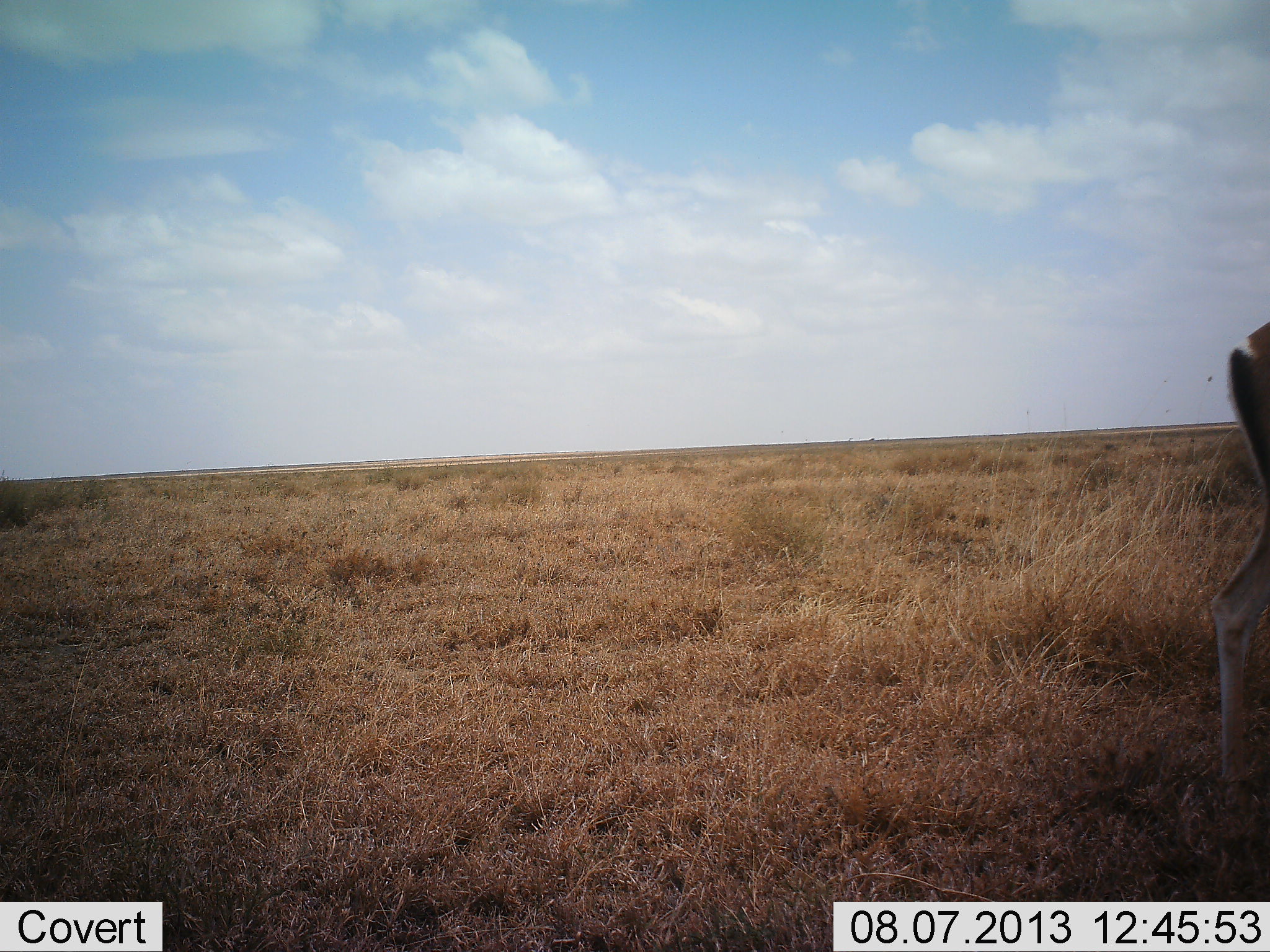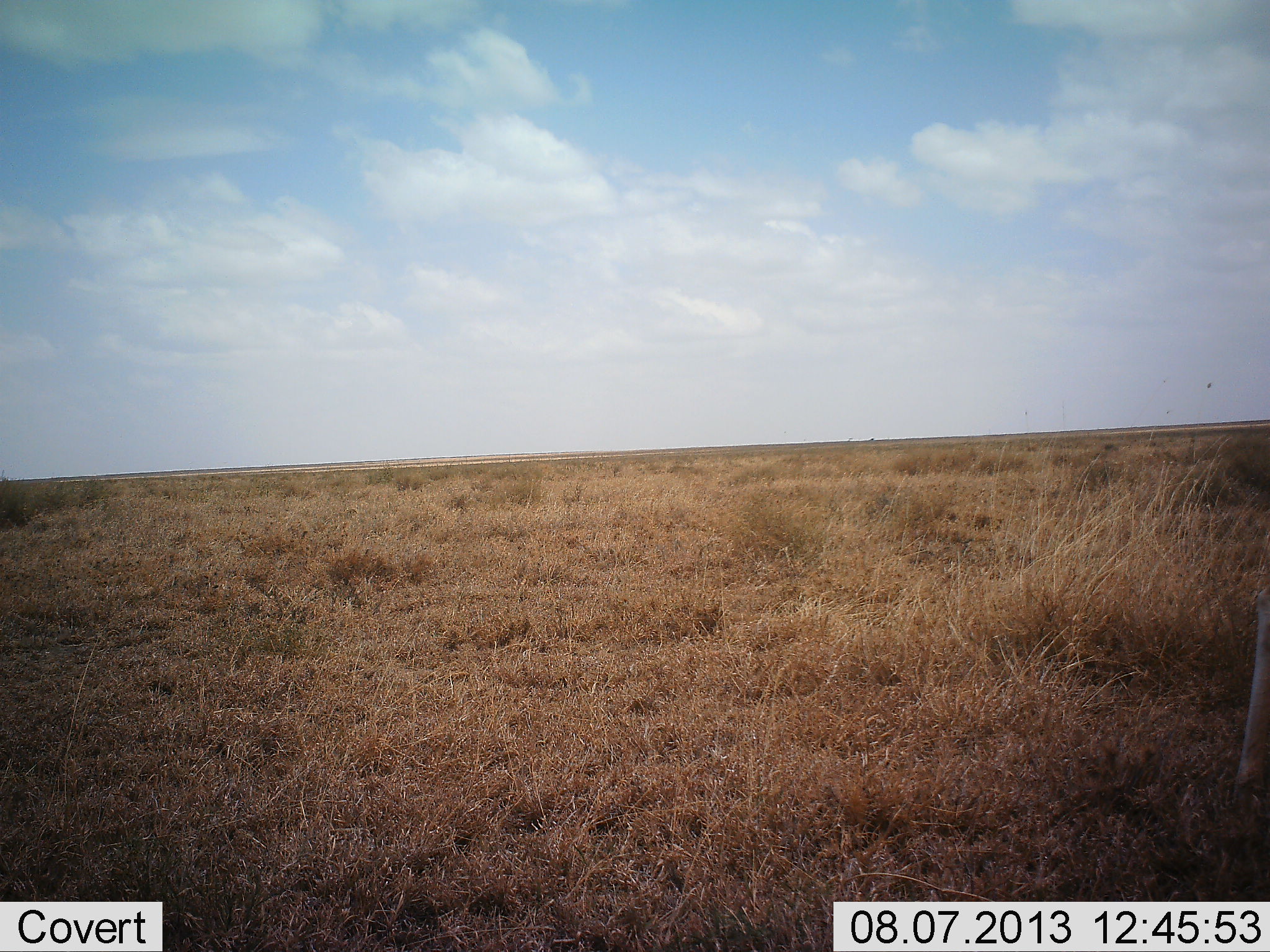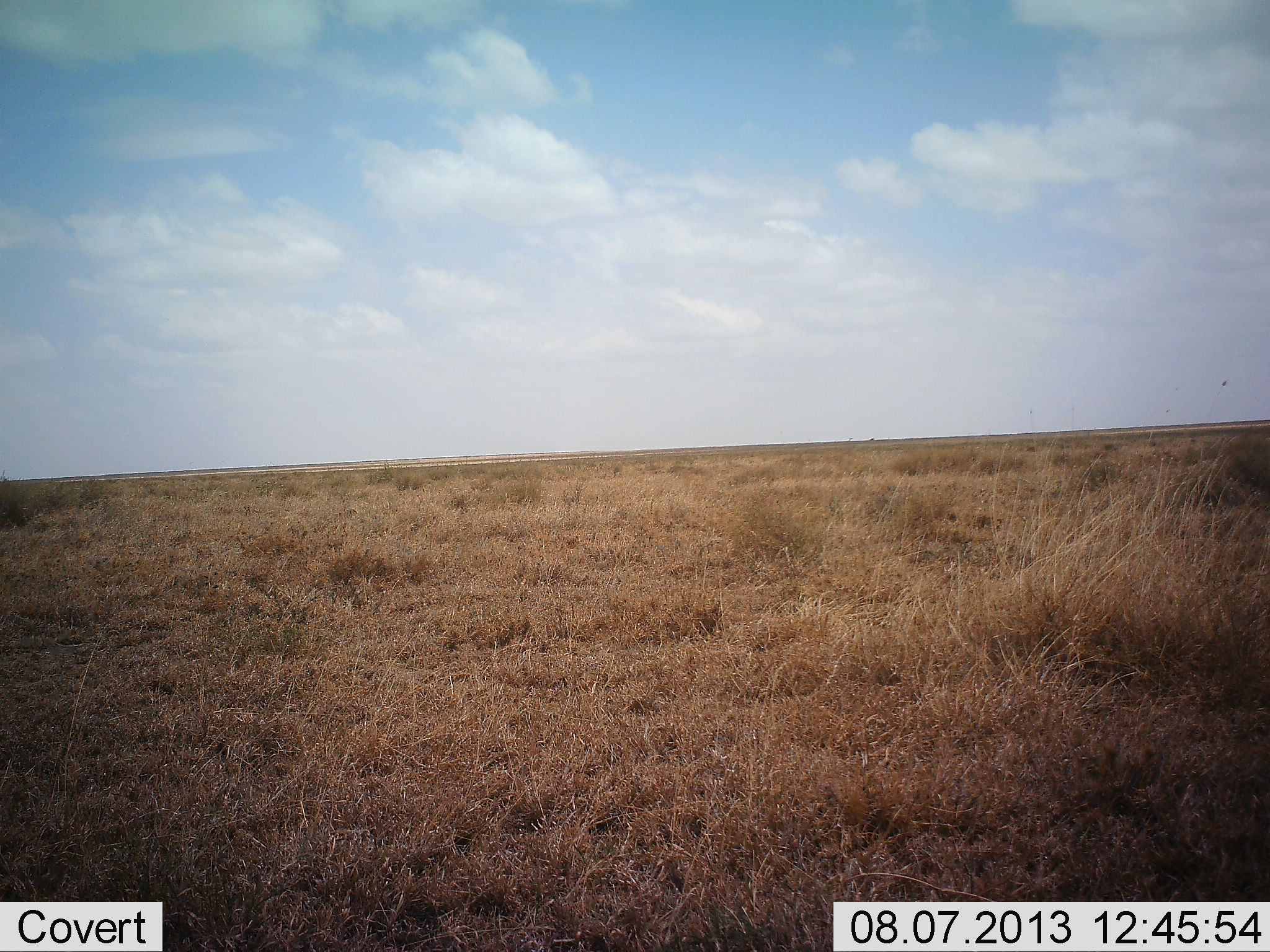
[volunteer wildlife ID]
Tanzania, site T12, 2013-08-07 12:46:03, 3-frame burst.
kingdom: Animalia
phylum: Chordata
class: Mammalia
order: Artiodactyla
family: Bovidae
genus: Nanger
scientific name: Nanger granti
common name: grant's gazelle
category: gazellegrants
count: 1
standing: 0%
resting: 0%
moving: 90%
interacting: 0%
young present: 0%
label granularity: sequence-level